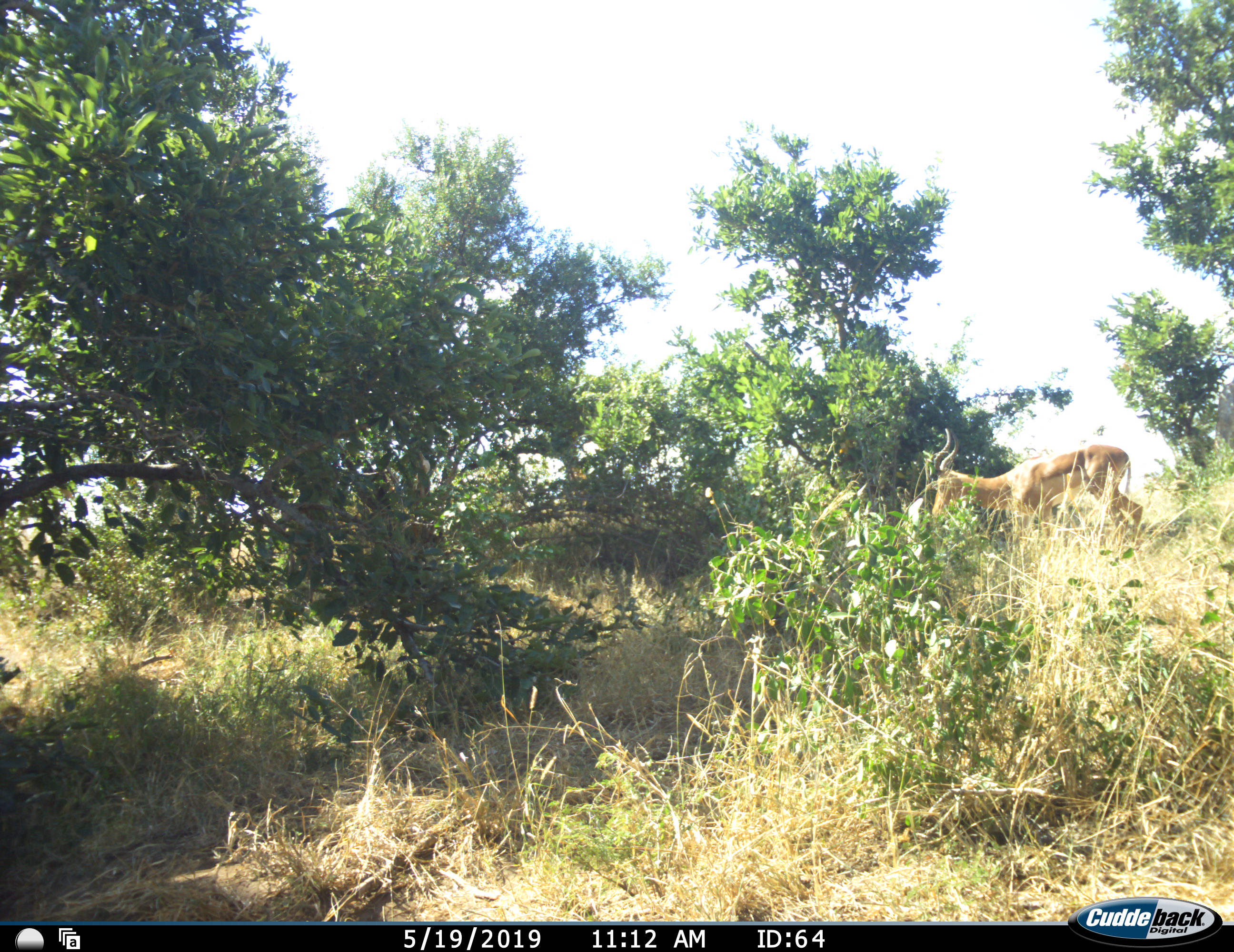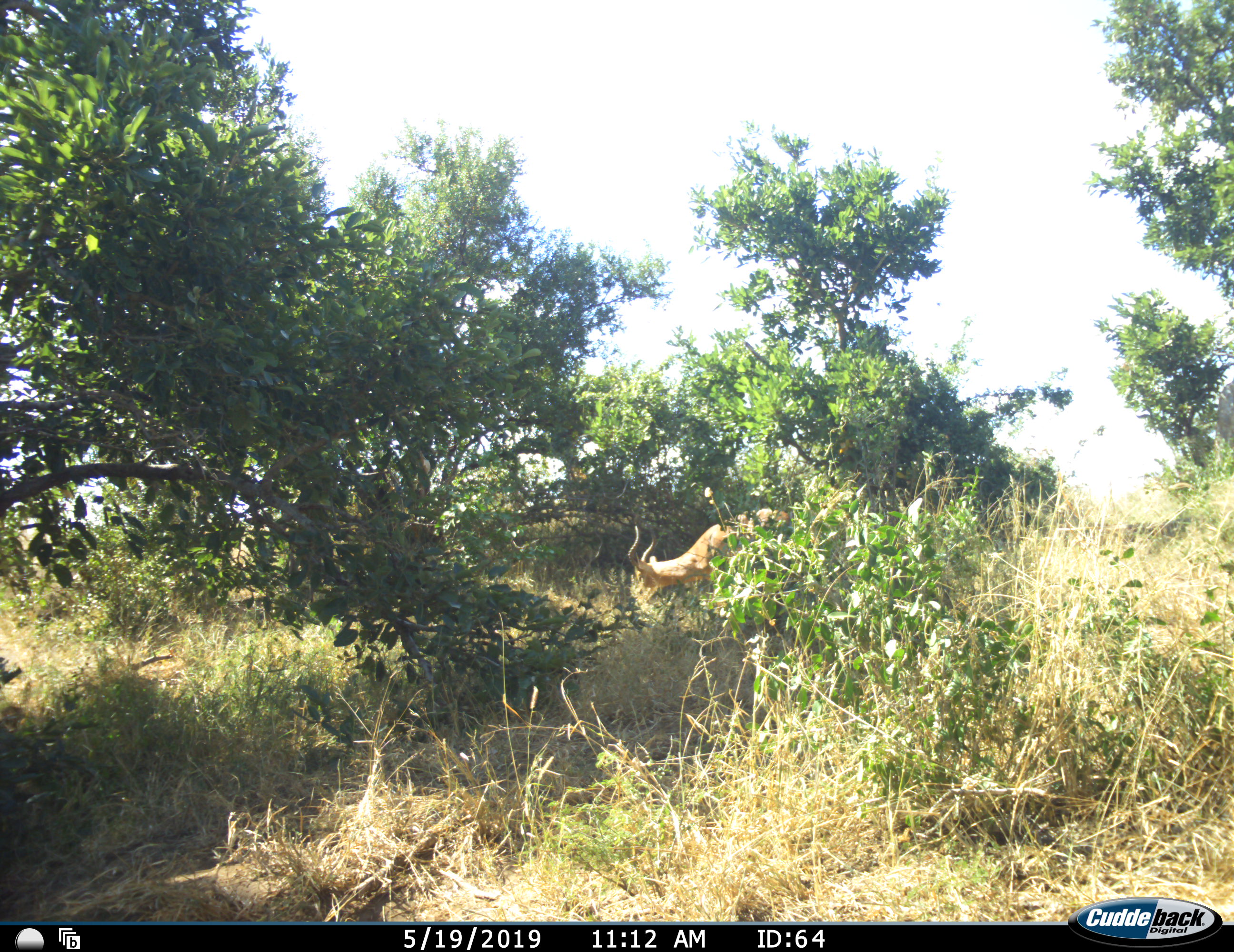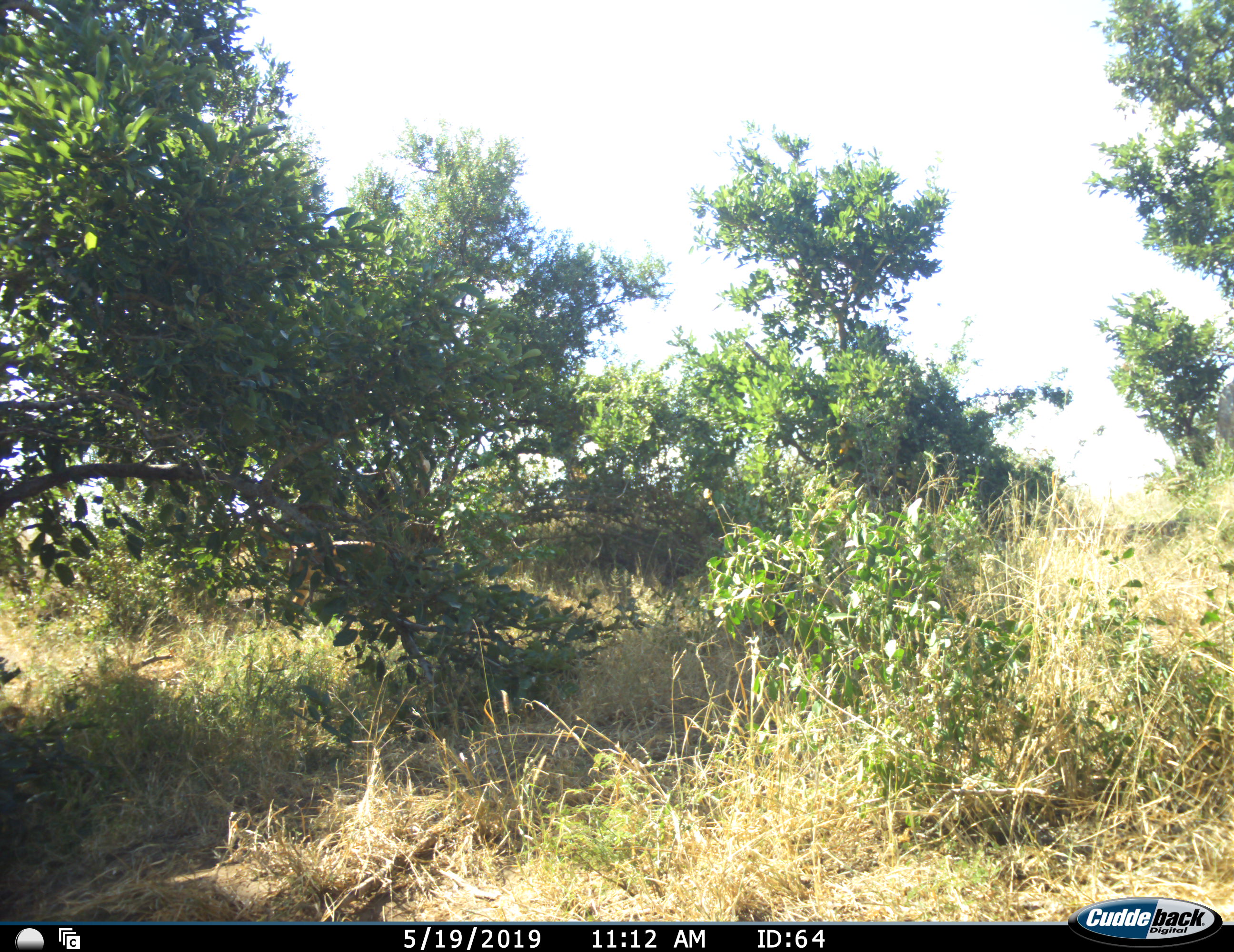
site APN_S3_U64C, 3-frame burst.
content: unidentified animal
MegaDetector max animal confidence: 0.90